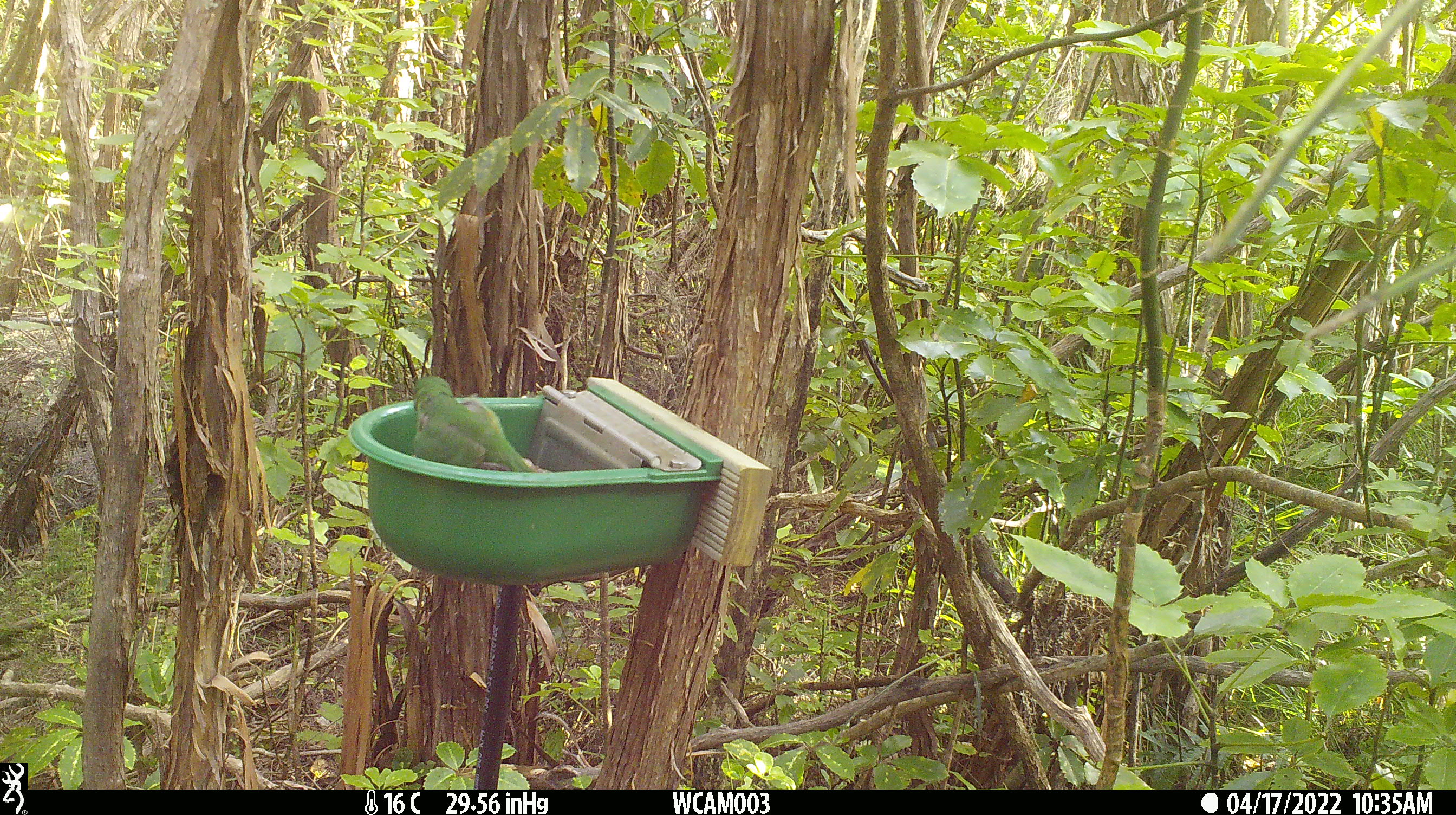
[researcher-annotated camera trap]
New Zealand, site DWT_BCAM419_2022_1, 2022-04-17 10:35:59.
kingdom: Animalia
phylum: Chordata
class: Aves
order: Psittaciformes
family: Psittaculidae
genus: Cyanoramphus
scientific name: Cyanoramphus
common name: parakeet